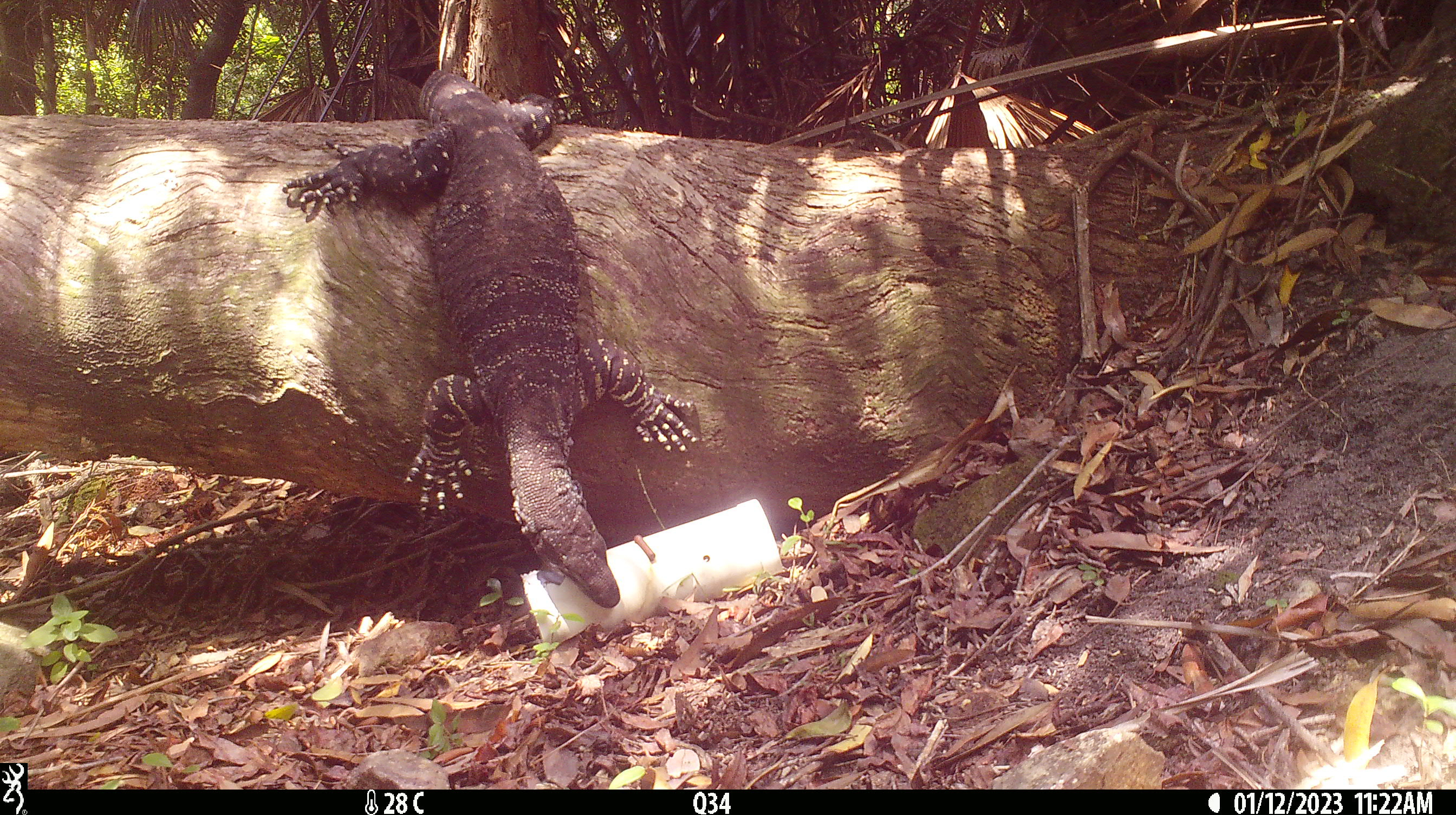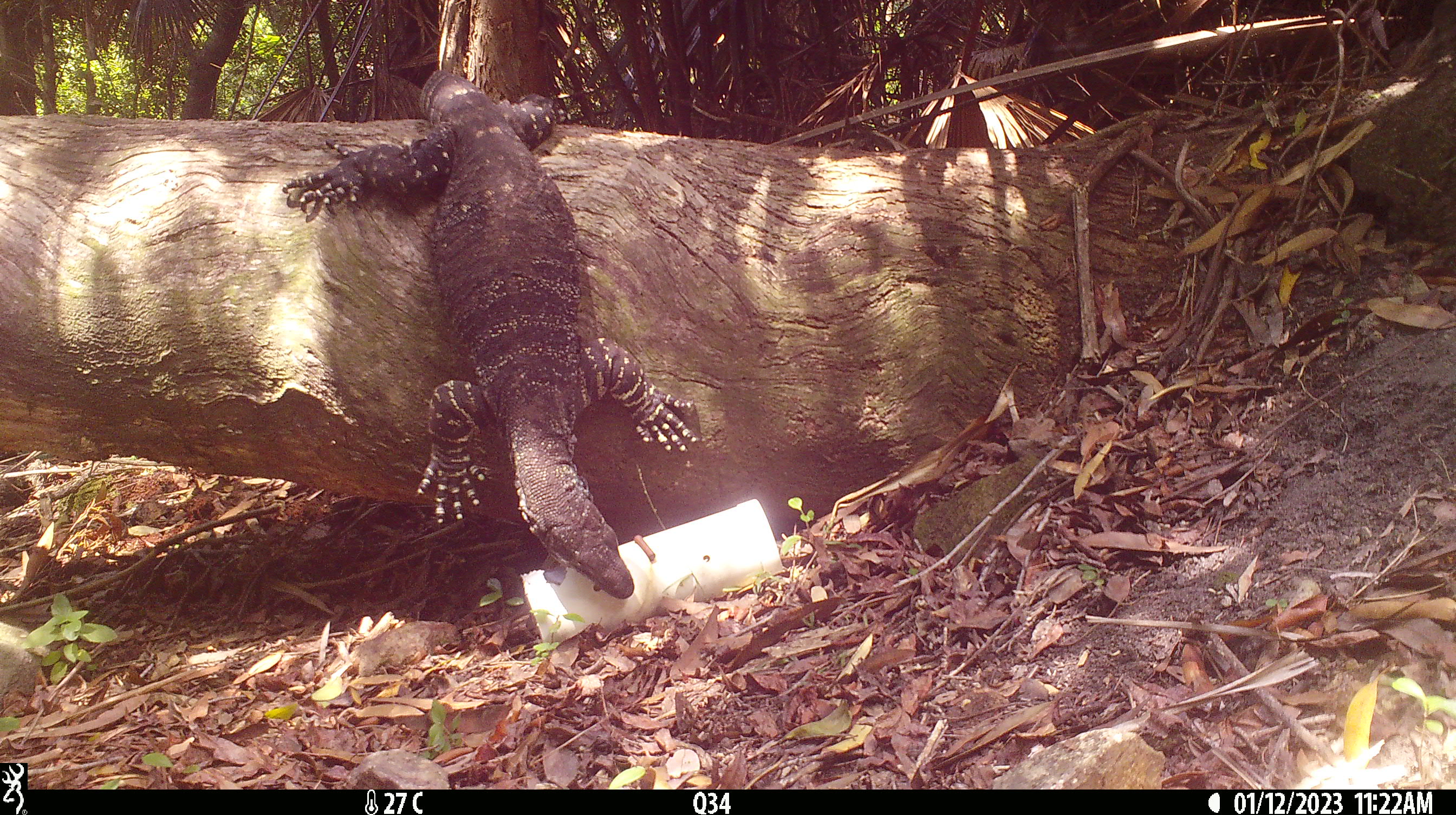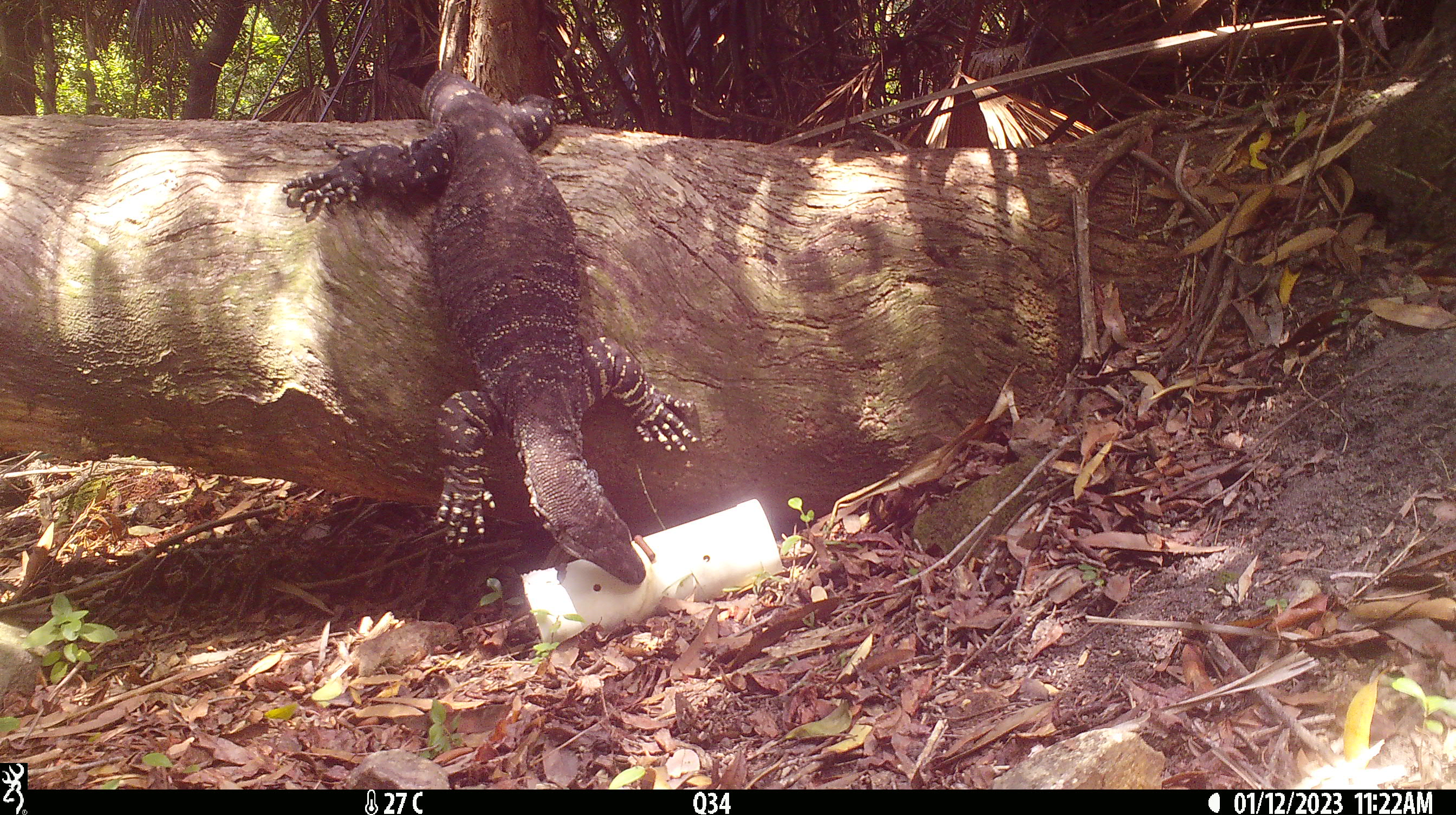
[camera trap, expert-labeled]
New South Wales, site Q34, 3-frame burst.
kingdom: Animalia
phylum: Chordata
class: Reptilia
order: Squamata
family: Varanidae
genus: Varanus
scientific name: Varanus varius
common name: lace monitor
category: goanna